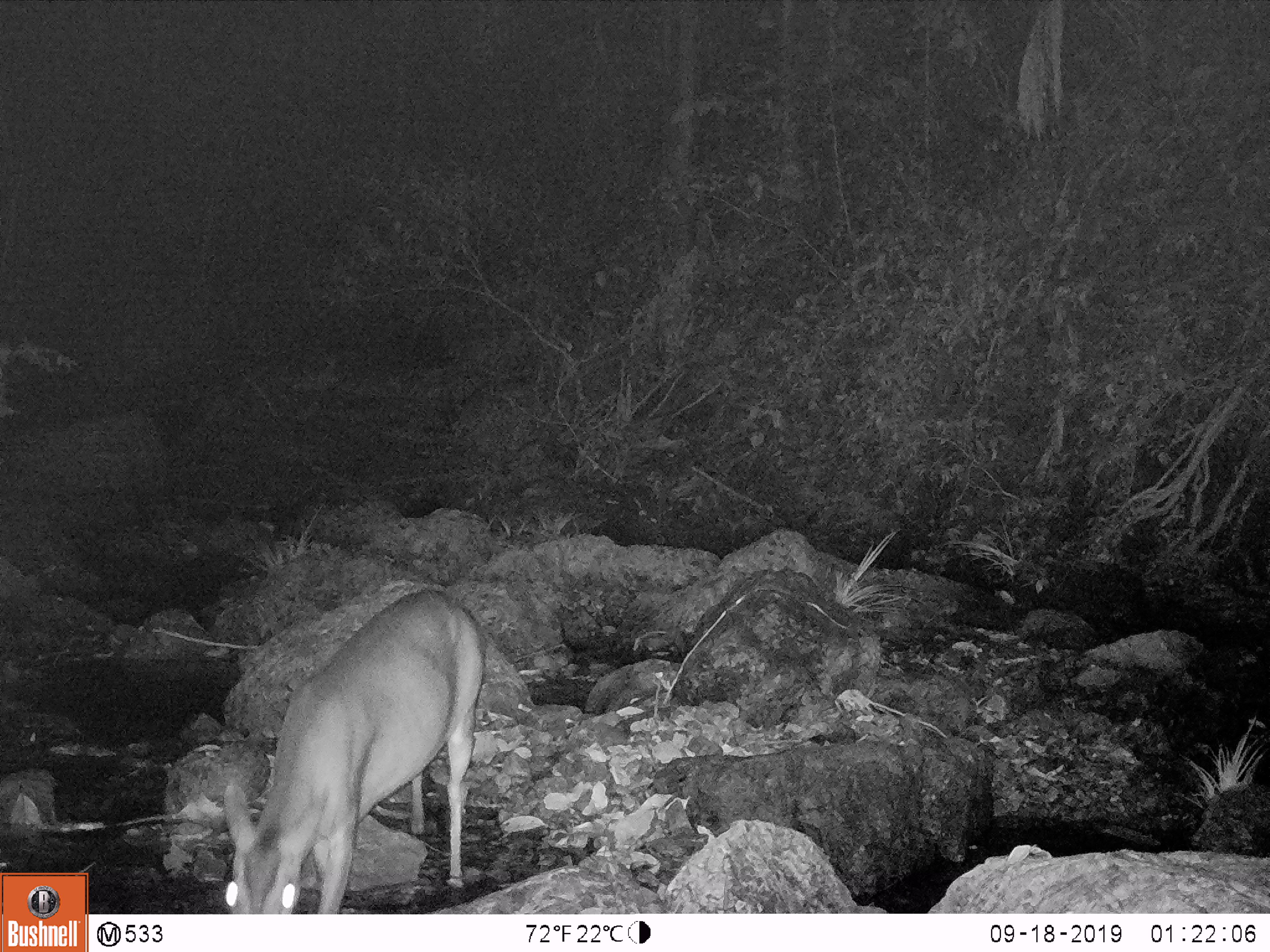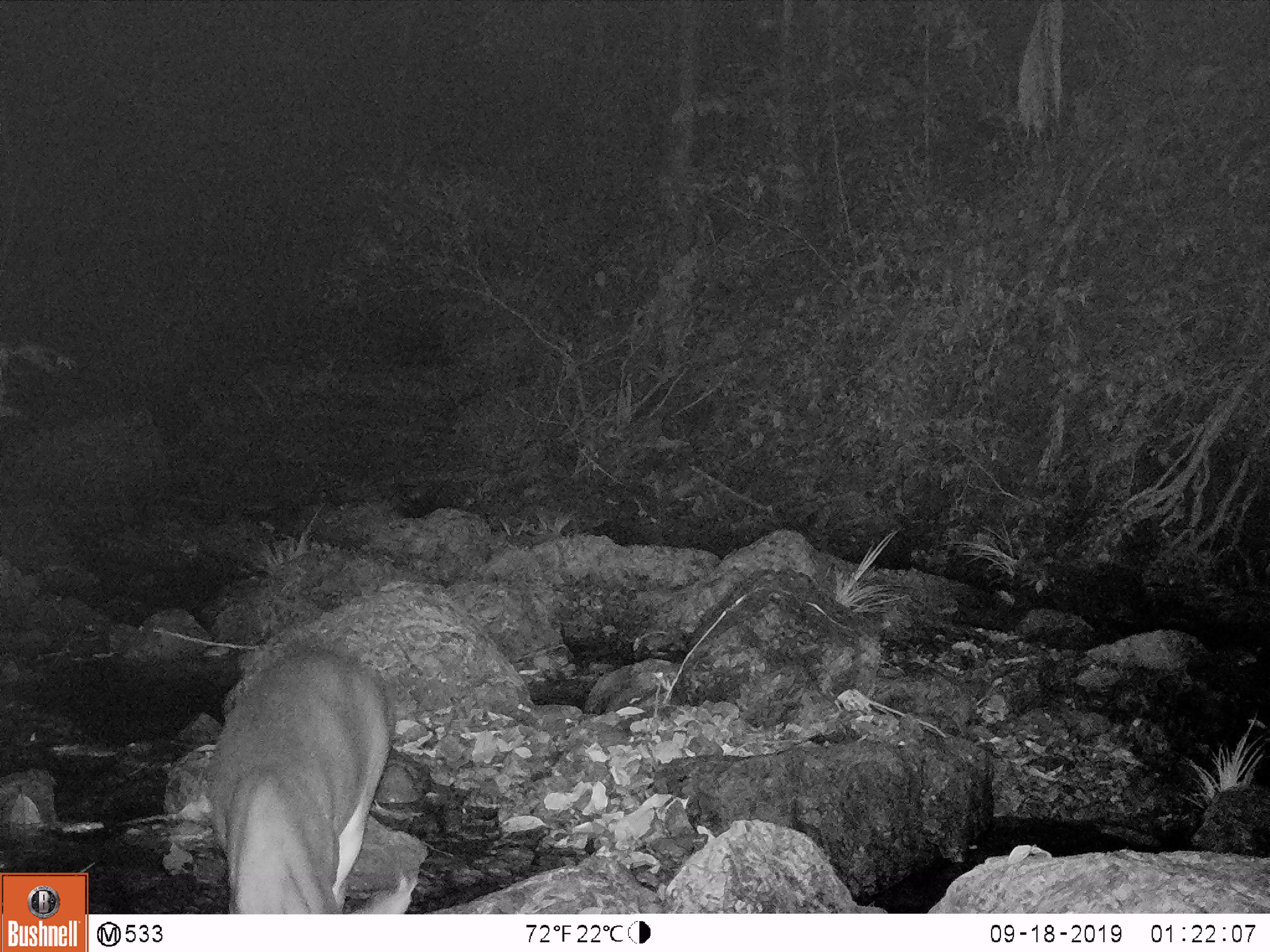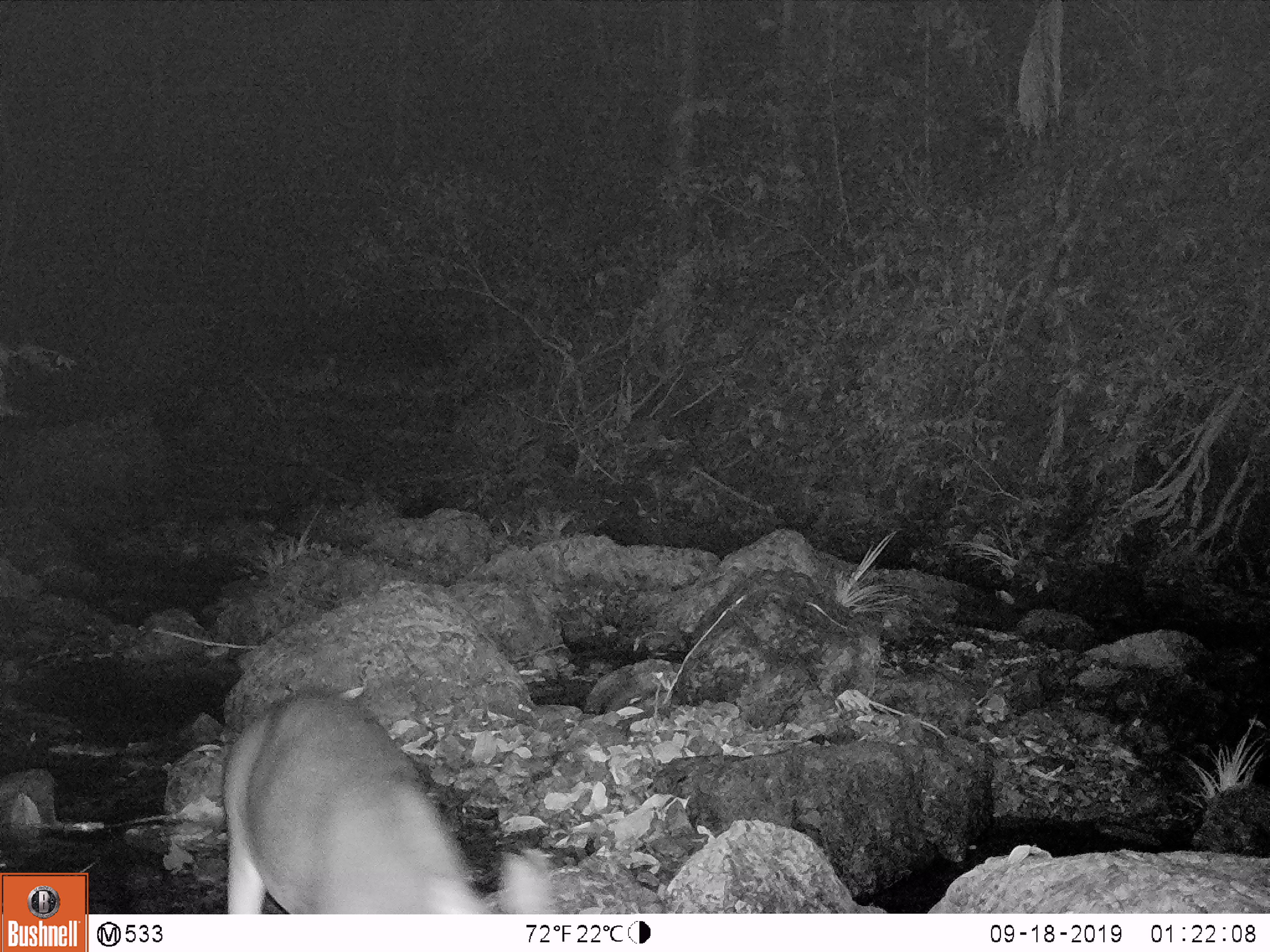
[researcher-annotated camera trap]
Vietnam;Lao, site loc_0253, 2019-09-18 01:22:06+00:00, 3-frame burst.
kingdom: Animalia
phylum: Chordata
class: Mammalia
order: Artiodactyla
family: Cervidae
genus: Muntiacus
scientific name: Muntiacus vuquangensis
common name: large-antlered muntjac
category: large antlered muntjac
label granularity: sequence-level